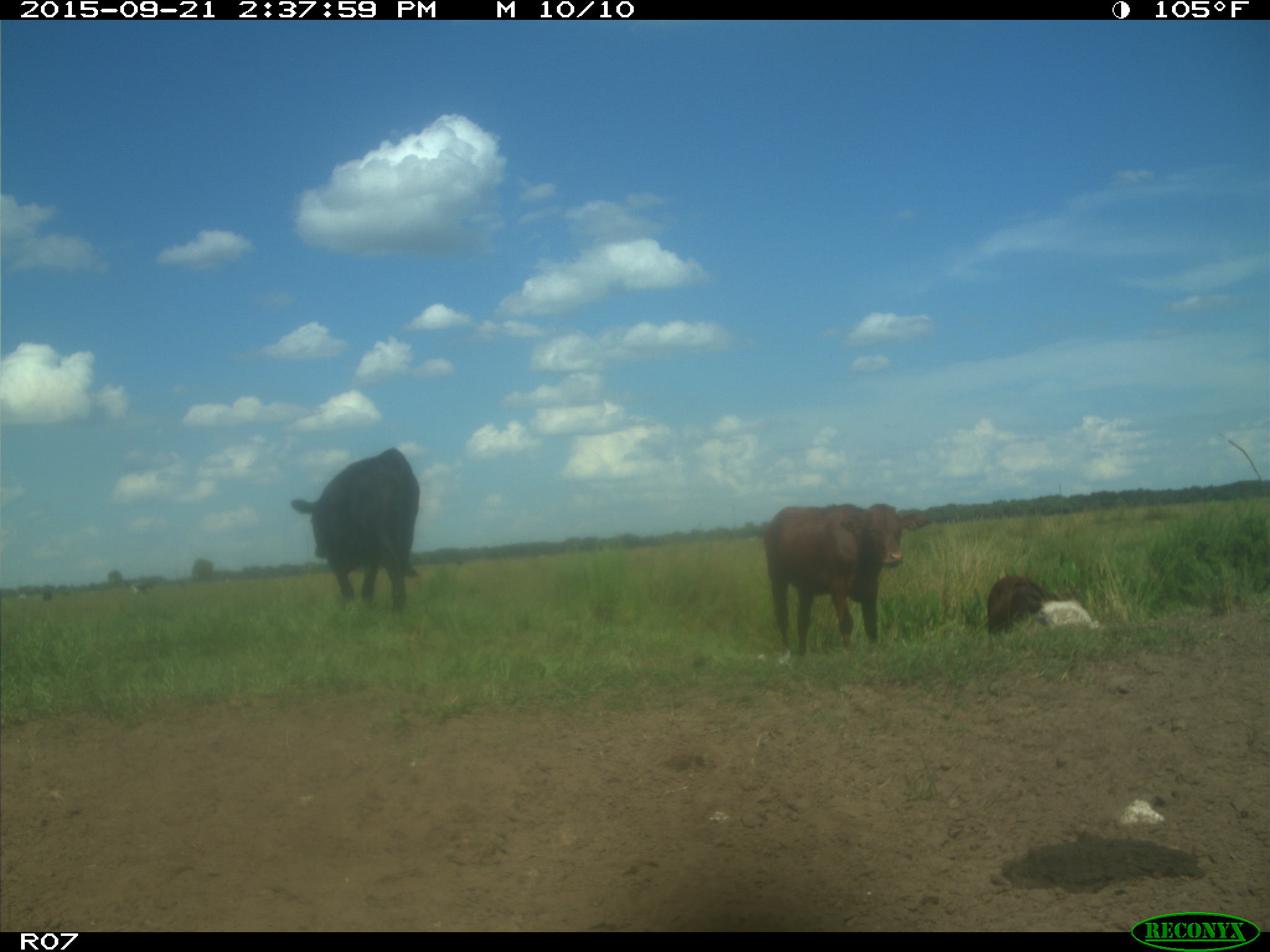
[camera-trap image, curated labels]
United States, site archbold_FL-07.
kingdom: Animalia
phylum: Chordata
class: Mammalia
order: Artiodactyla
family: Bovidae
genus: Bos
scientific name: Bos taurus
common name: domestic cow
Bos taurus (domestic cow).